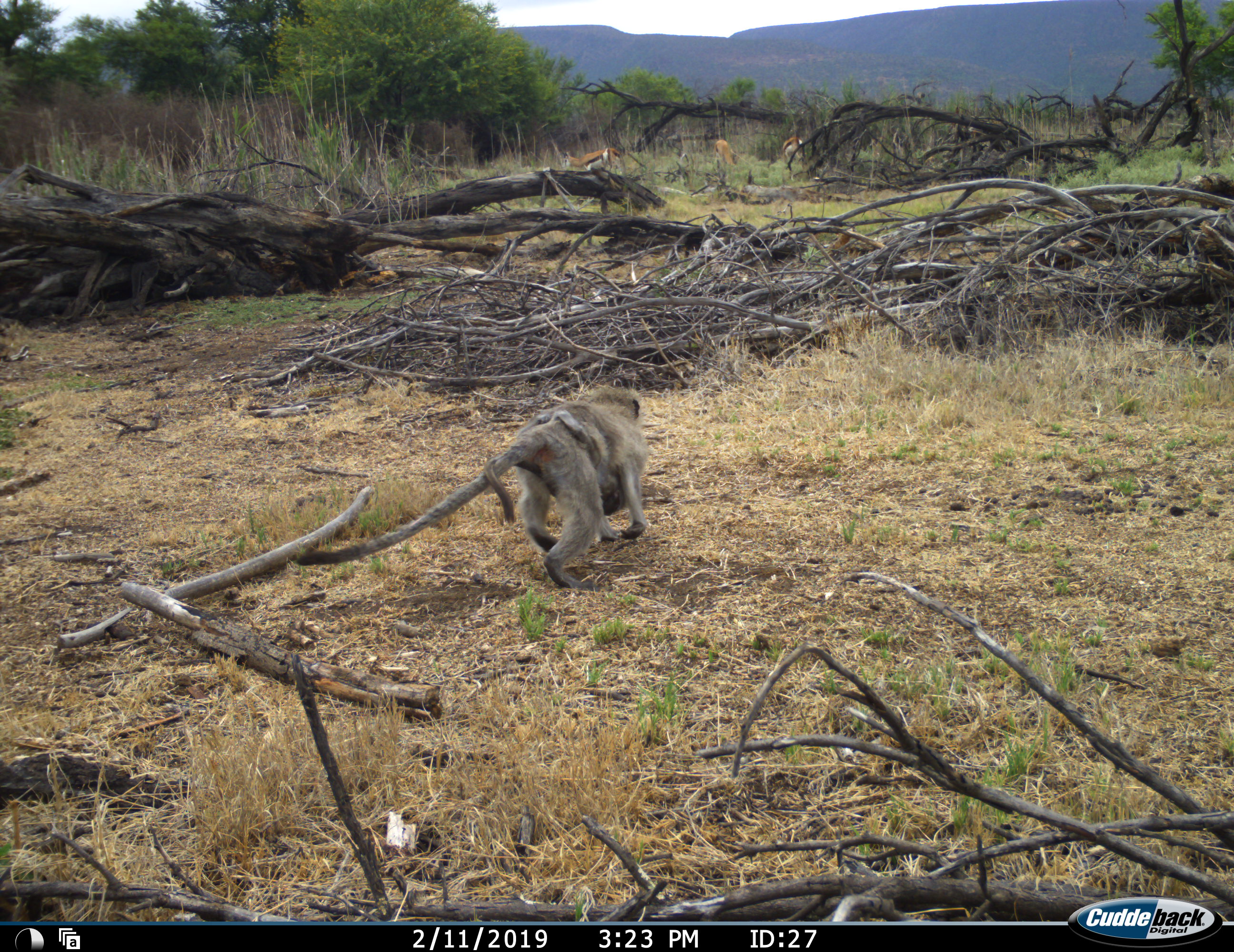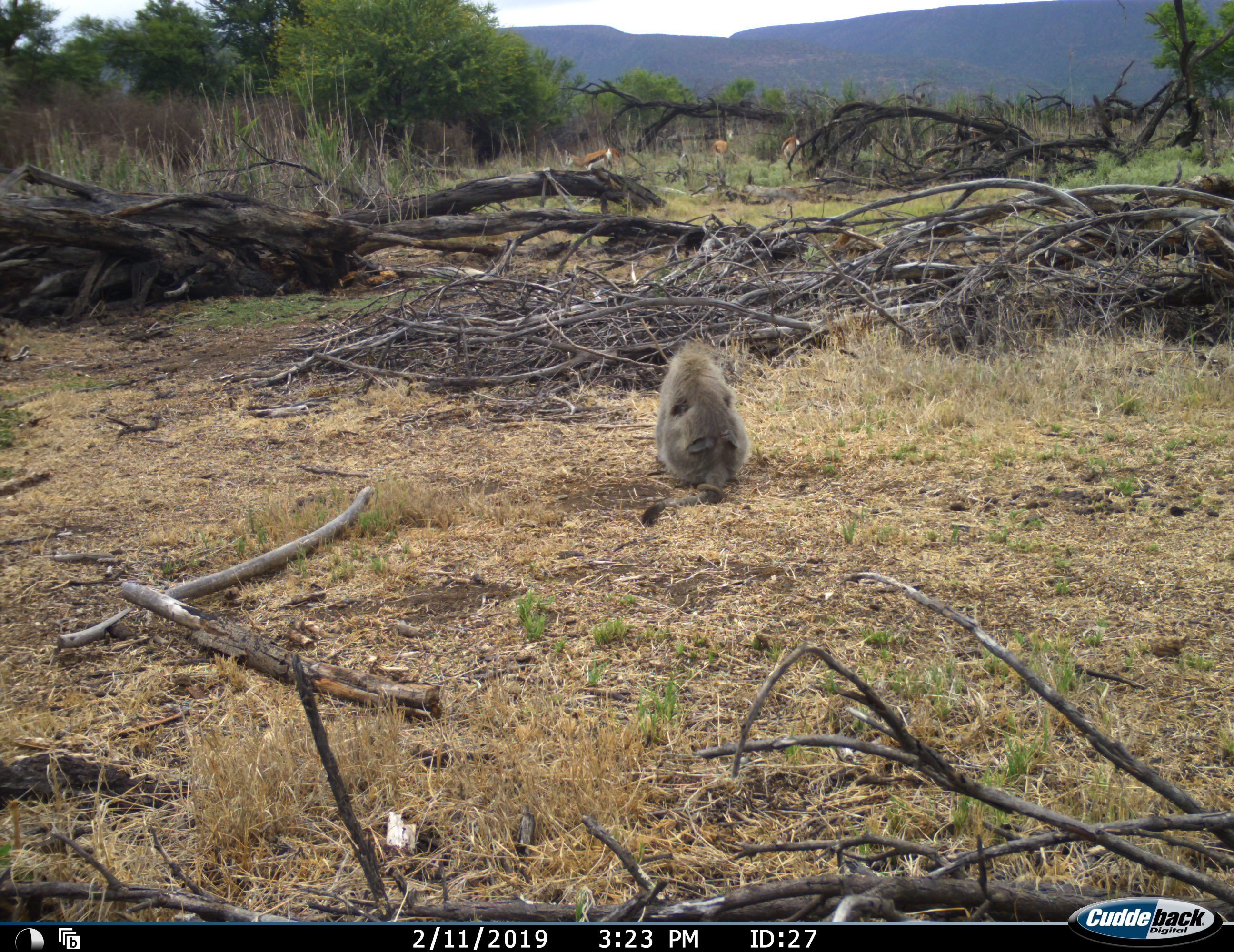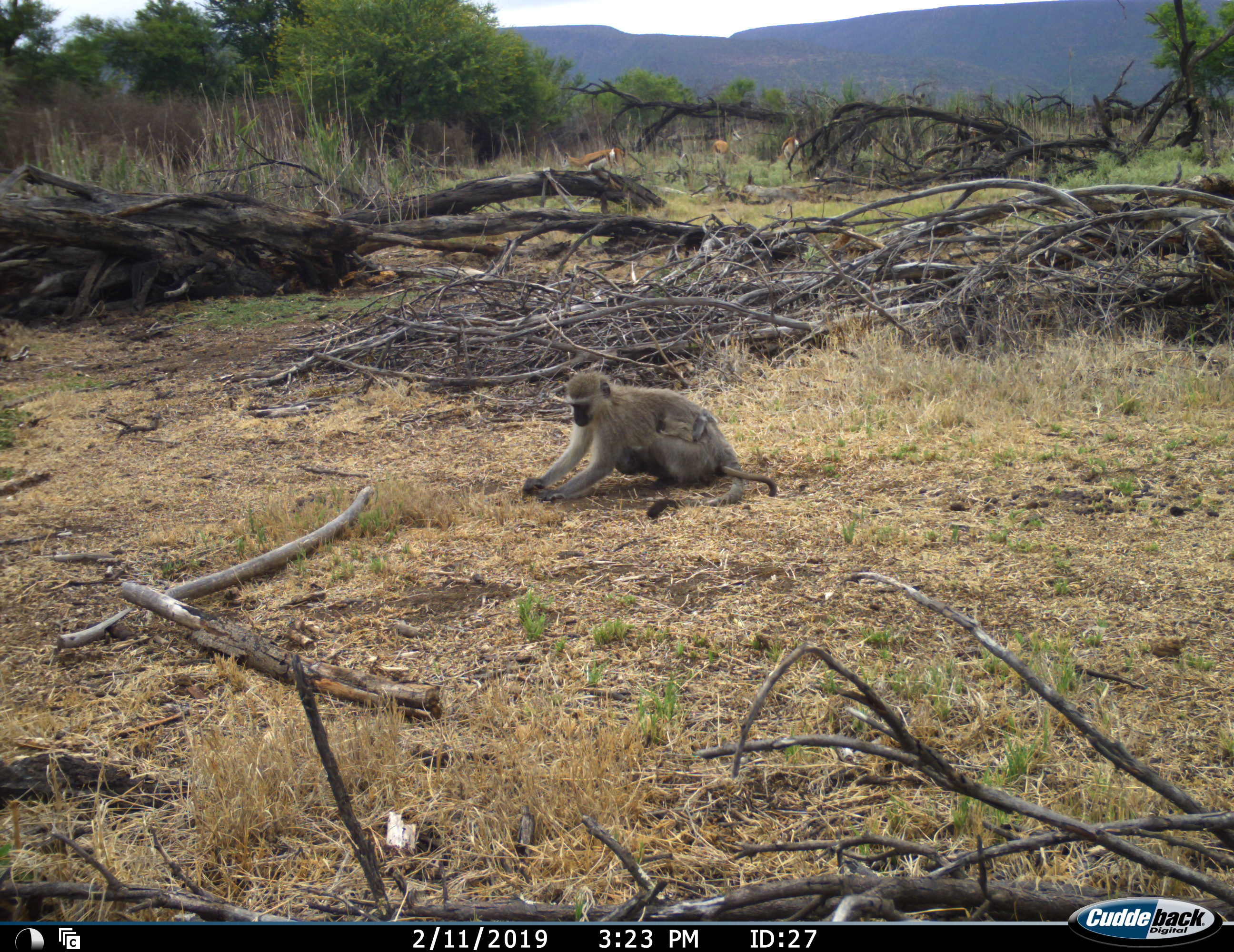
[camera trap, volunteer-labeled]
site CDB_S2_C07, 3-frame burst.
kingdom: Animalia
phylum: Chordata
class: Mammalia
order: Primates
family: Cercopithecidae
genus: Chlorocebus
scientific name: Chlorocebus pygerythrus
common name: vervet monkey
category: monkeyvervet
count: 1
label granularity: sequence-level